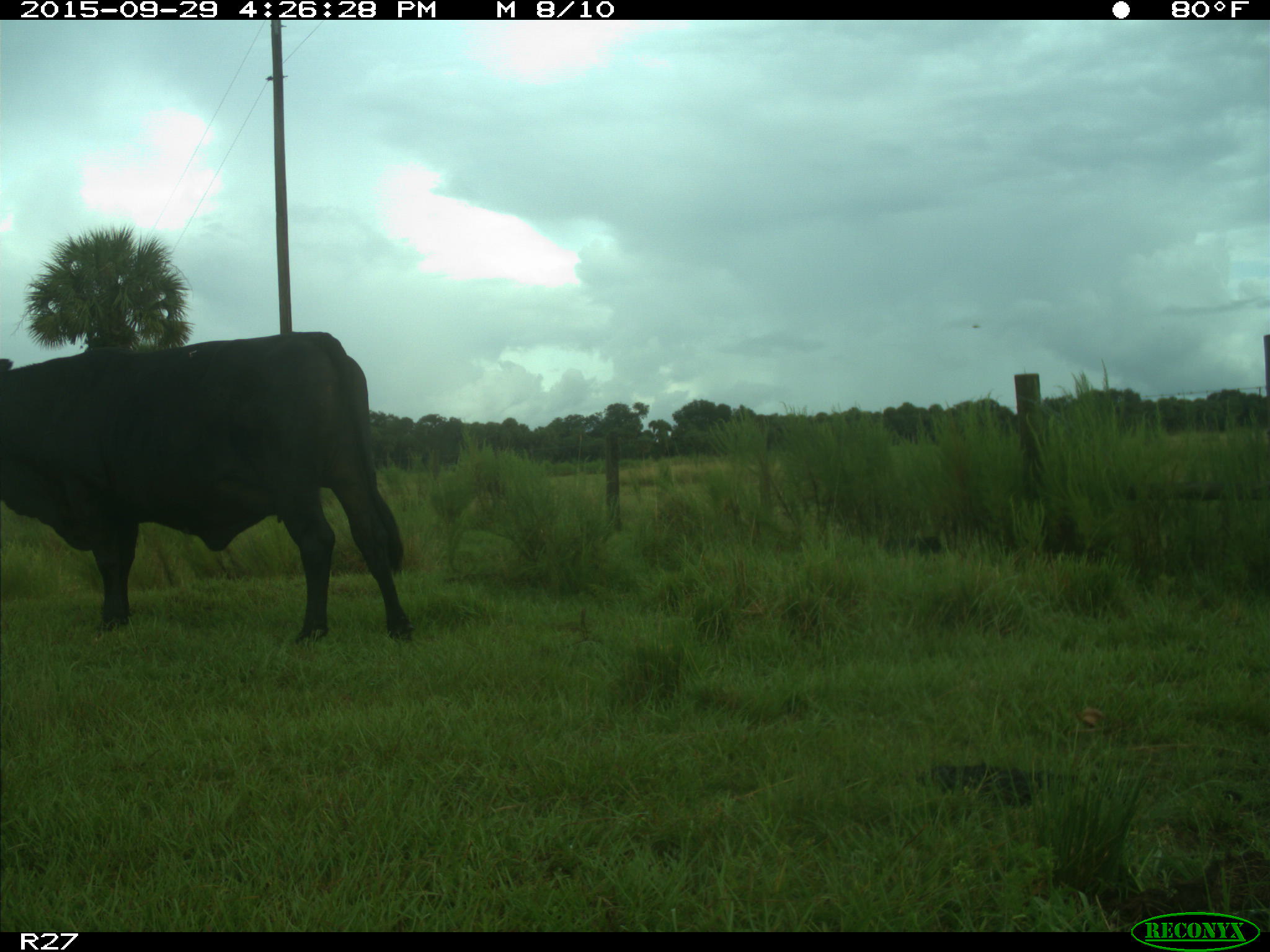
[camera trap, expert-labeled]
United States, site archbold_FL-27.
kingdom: Animalia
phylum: Chordata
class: Mammalia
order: Artiodactyla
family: Bovidae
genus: Bos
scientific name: Bos taurus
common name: domestic cow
Bos taurus (domestic cow).